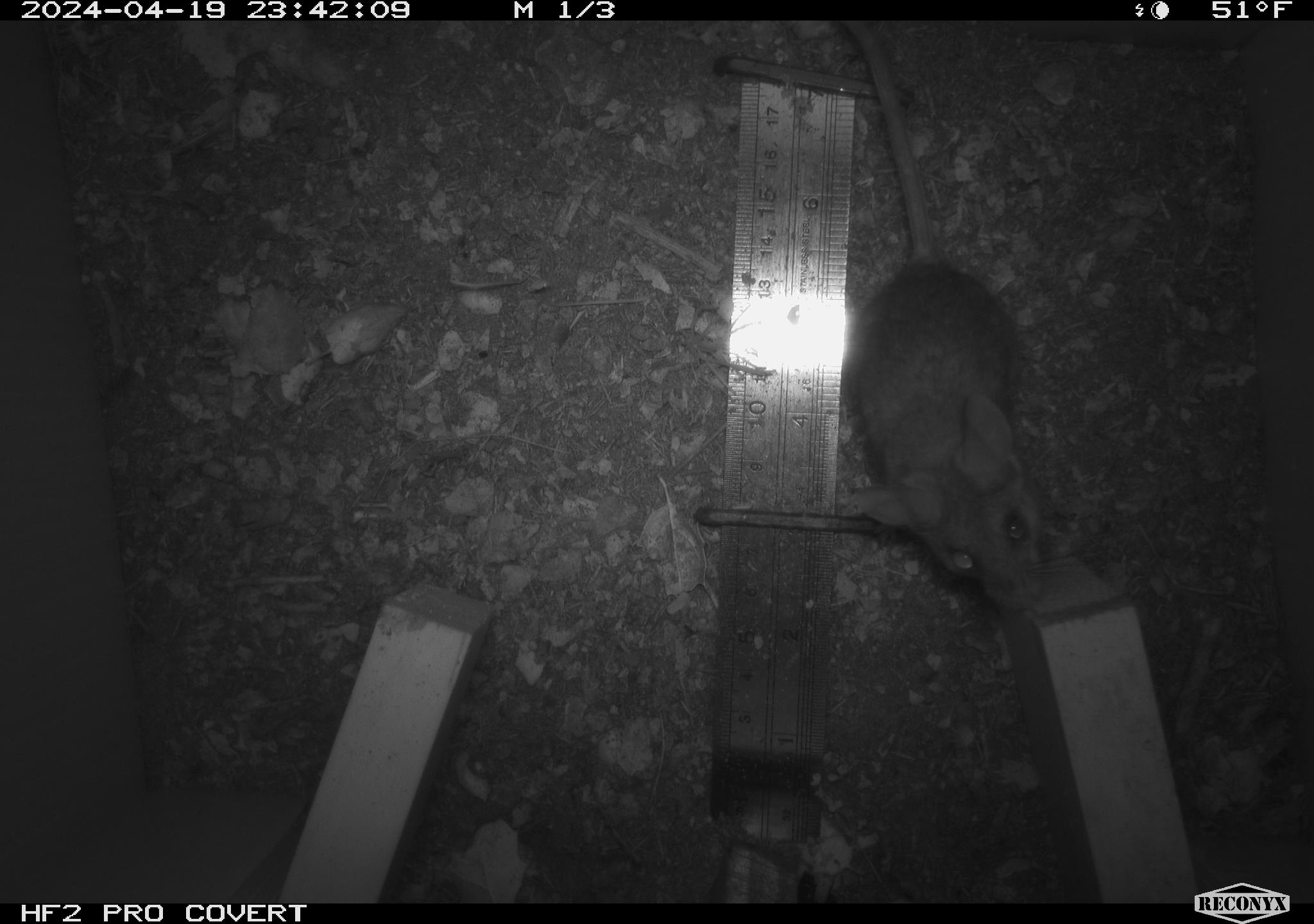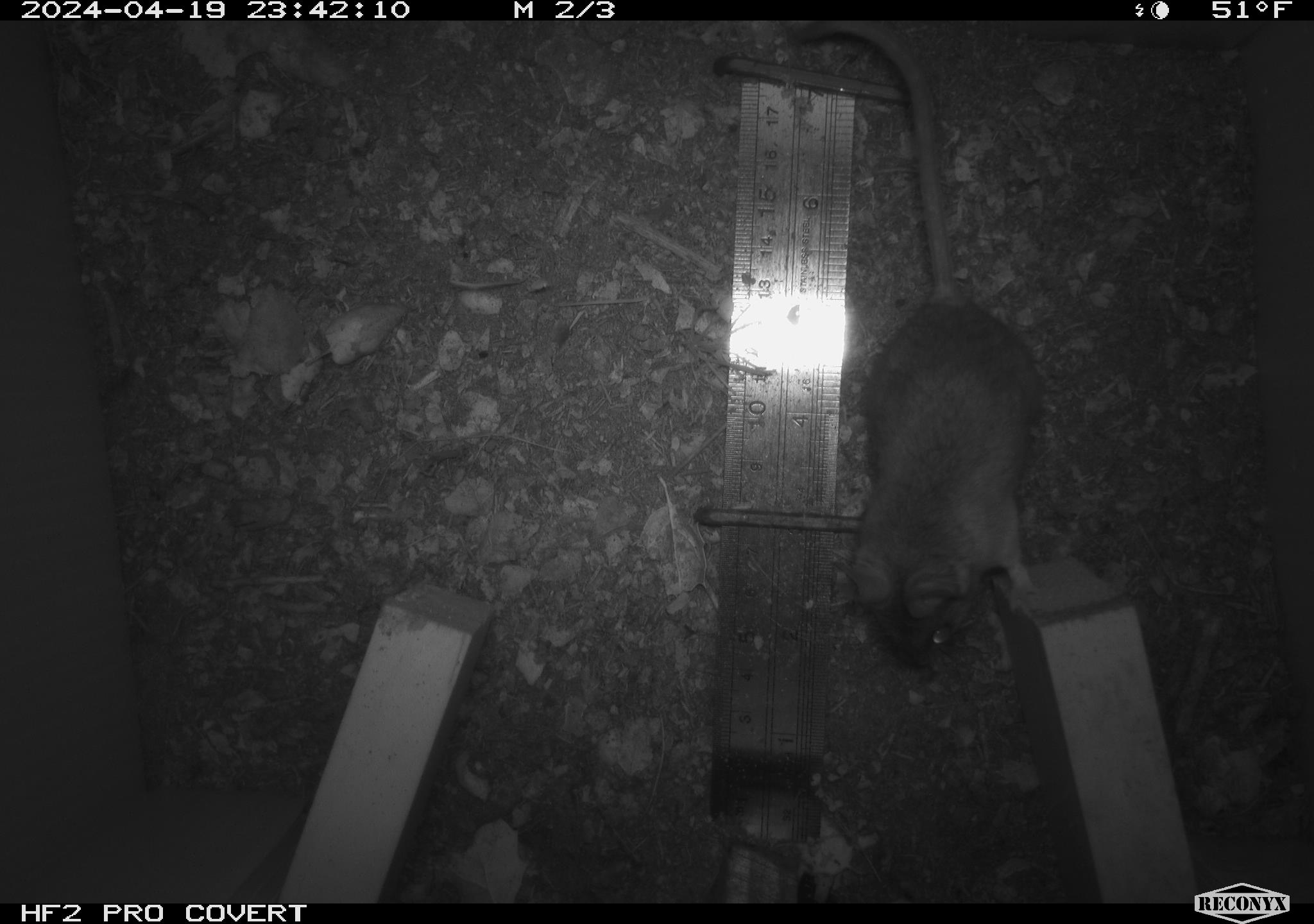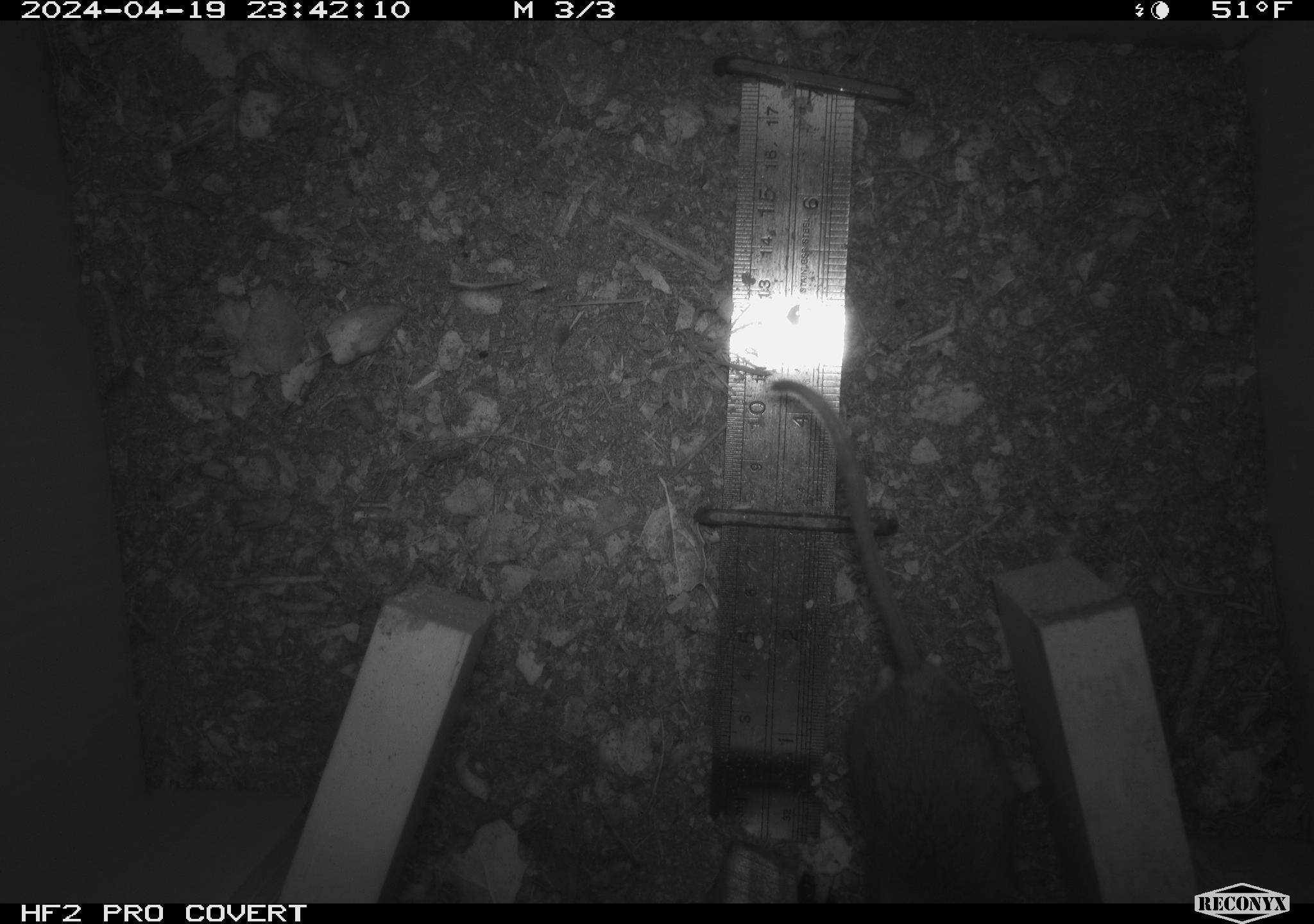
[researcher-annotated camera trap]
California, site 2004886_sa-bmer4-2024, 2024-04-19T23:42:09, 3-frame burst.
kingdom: Animalia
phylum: Chordata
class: Mammalia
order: Rodentia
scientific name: Rodentia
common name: mouse species